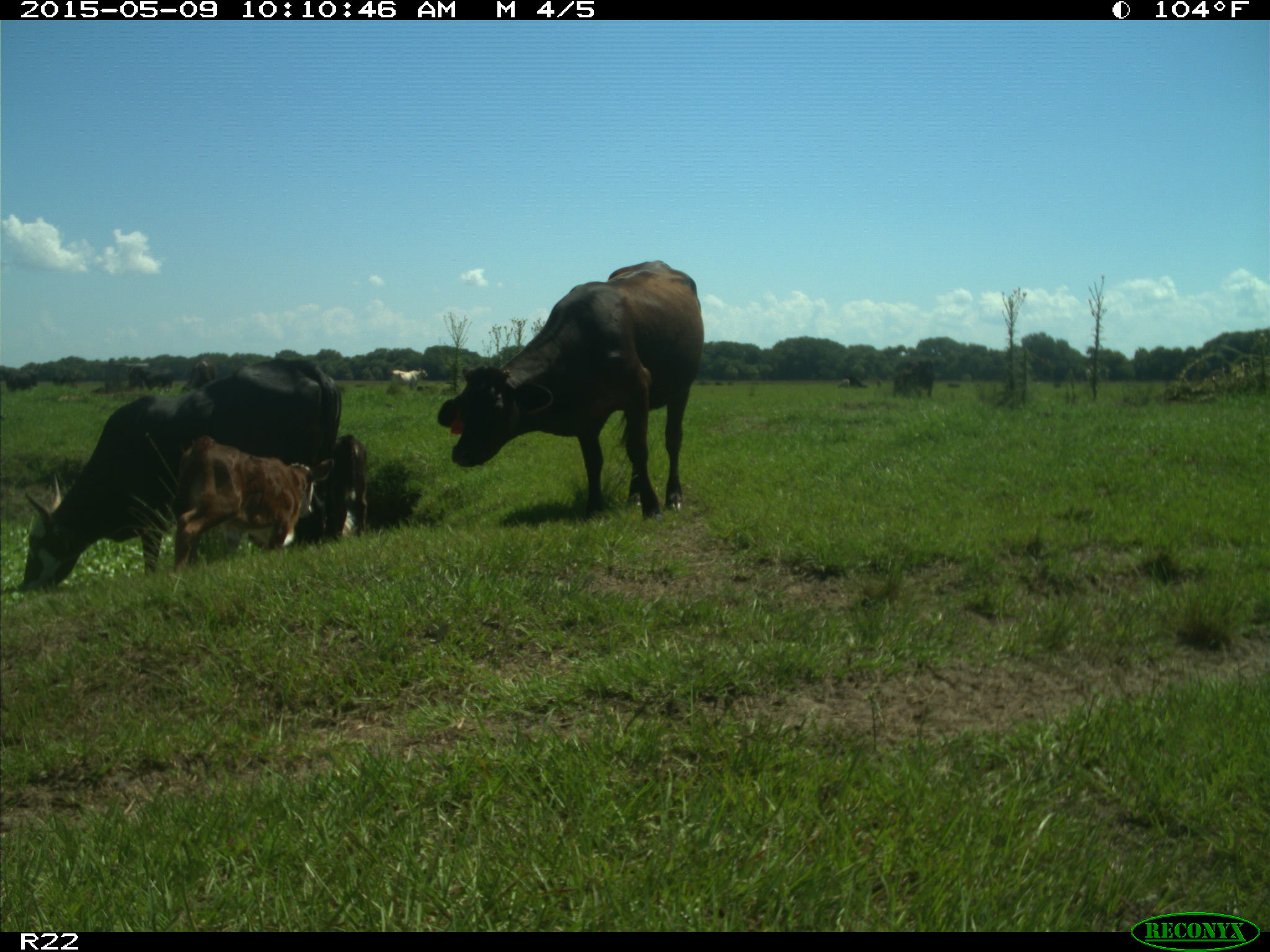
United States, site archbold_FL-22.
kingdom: Animalia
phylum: Chordata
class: Mammalia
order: Artiodactyla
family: Bovidae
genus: Bos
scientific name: Bos taurus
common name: domestic cow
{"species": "Bos taurus (domestic cow)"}